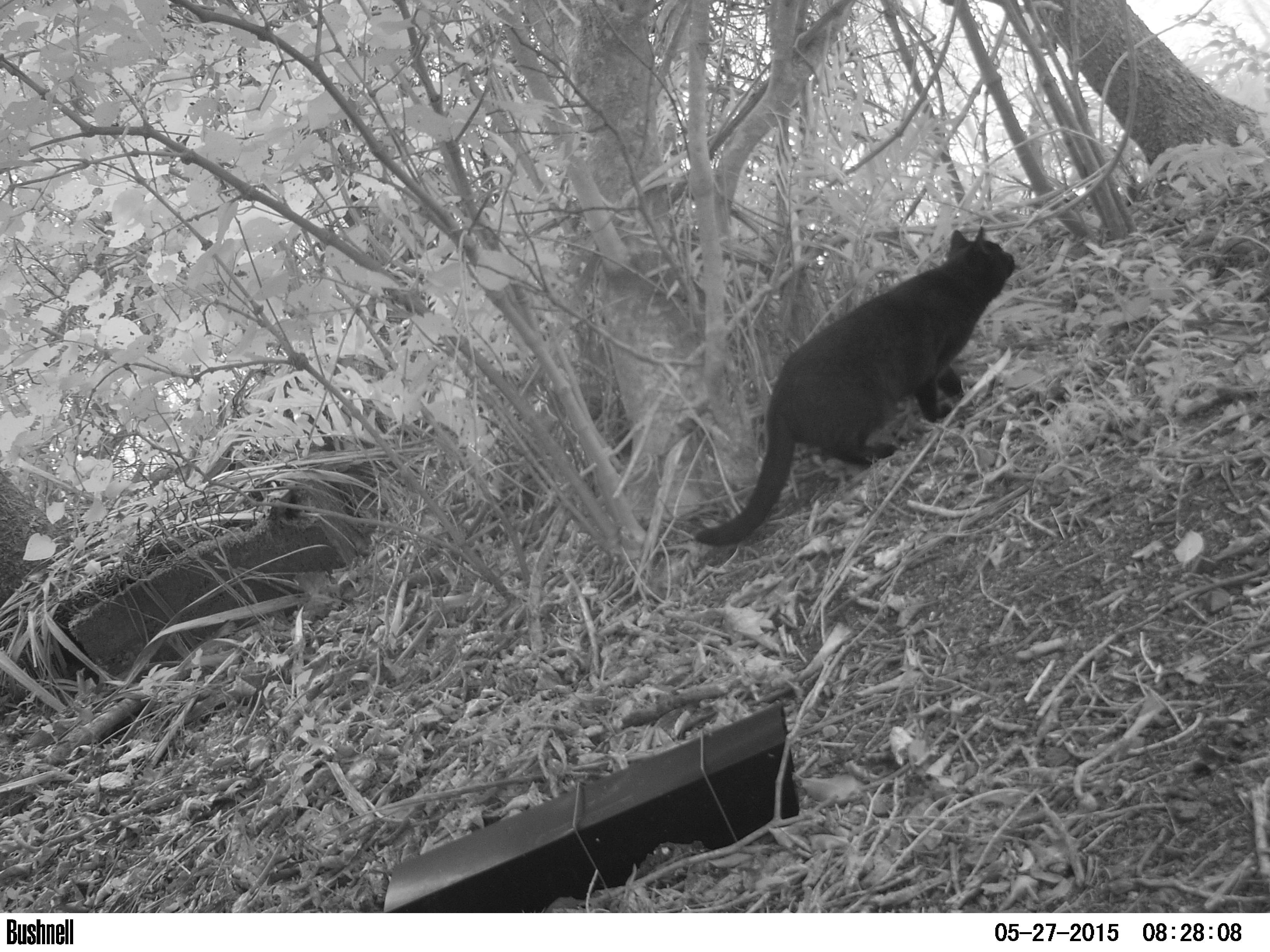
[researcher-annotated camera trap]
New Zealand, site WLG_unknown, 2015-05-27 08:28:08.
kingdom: Animalia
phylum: Chordata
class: Mammalia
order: Carnivora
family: Felidae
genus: Felis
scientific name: Felis catus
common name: domestic cat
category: cat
Cat (domestic cat) (Felis catus).